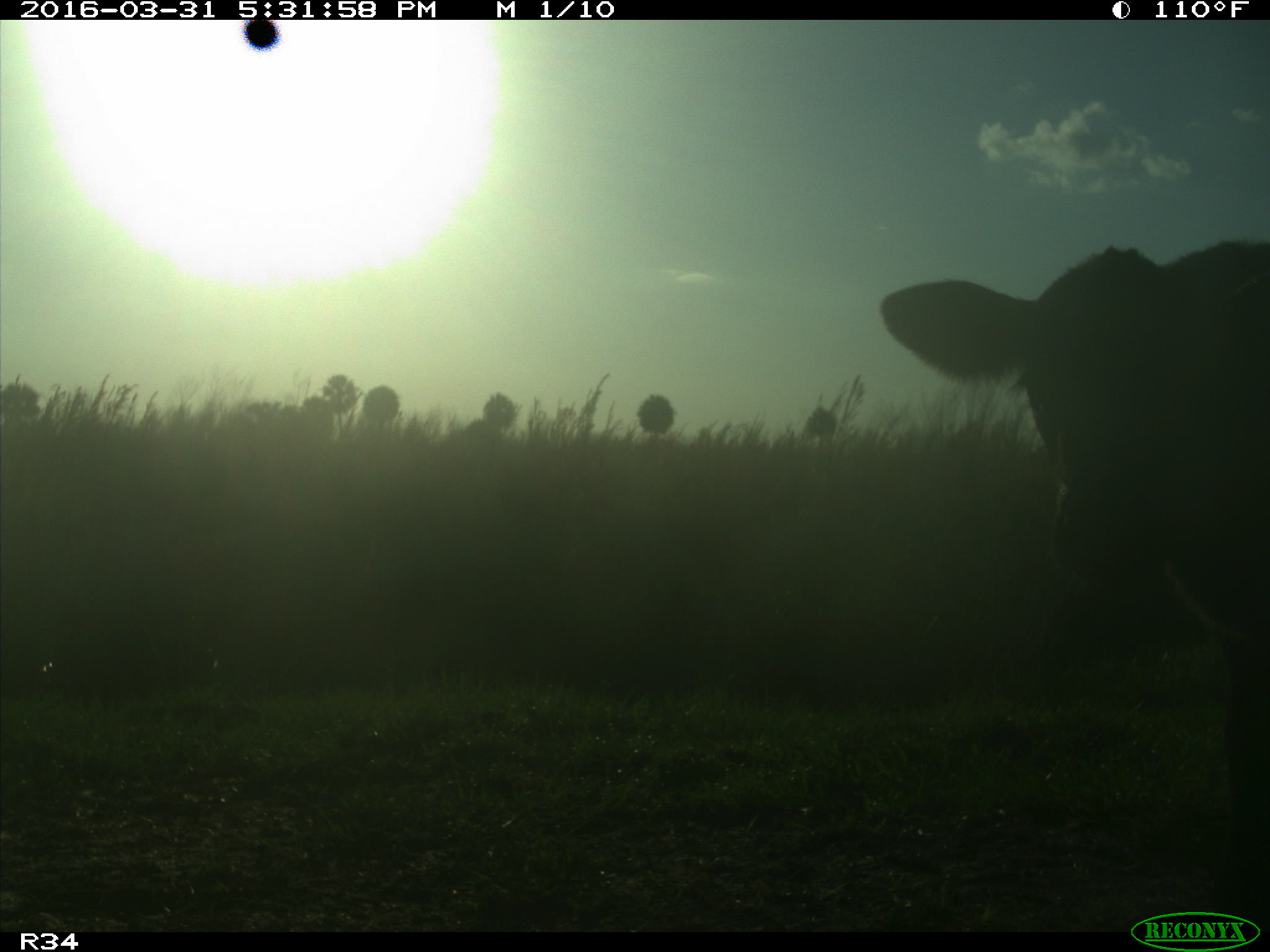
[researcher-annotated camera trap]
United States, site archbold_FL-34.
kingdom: Animalia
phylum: Chordata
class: Mammalia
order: Artiodactyla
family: Bovidae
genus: Bos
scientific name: Bos taurus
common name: domestic cow